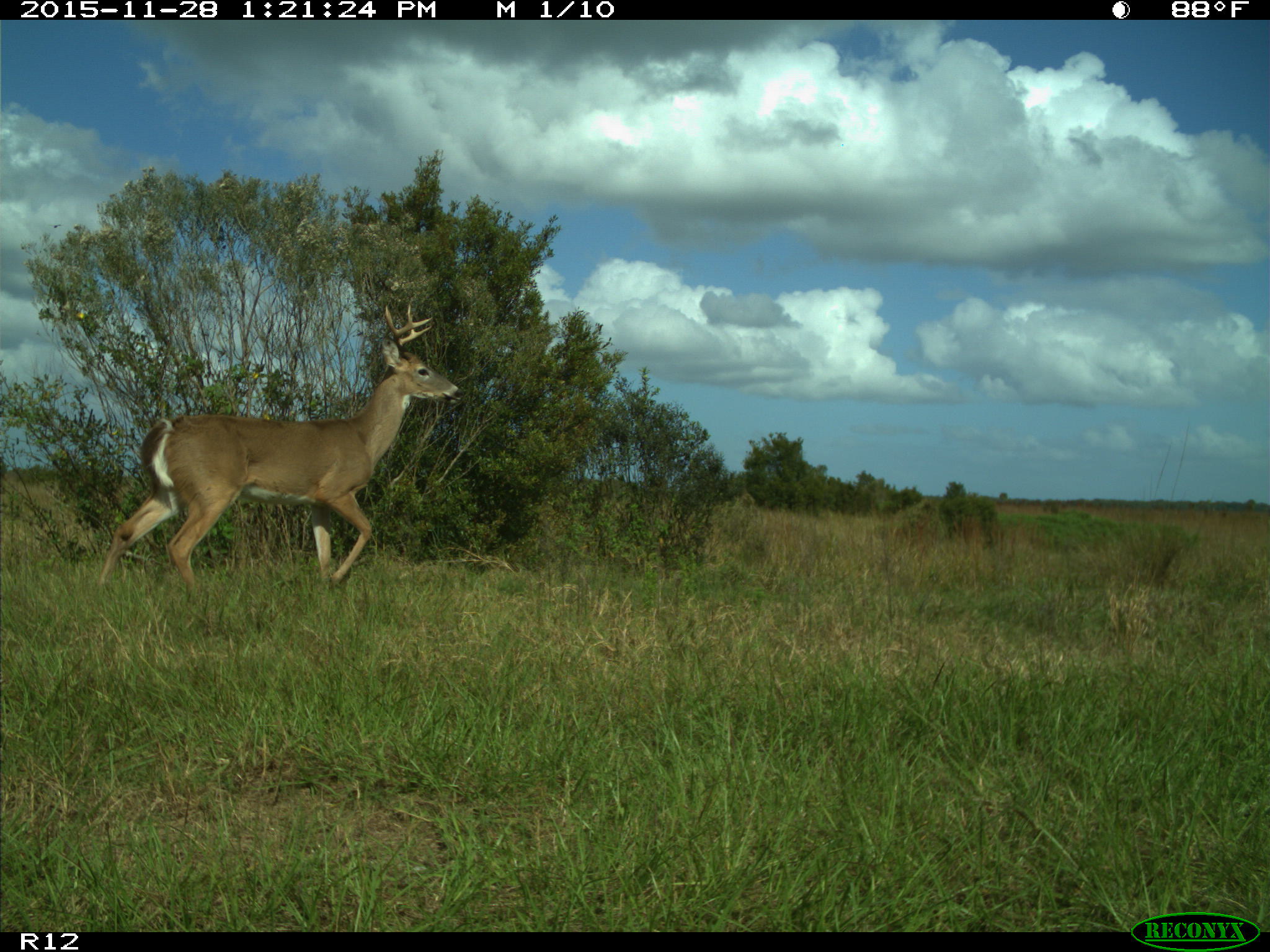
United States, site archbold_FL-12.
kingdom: Animalia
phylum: Chordata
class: Mammalia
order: Artiodactyla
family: Cervidae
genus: Odocoileus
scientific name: Odocoileus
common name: deer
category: unidentified deer